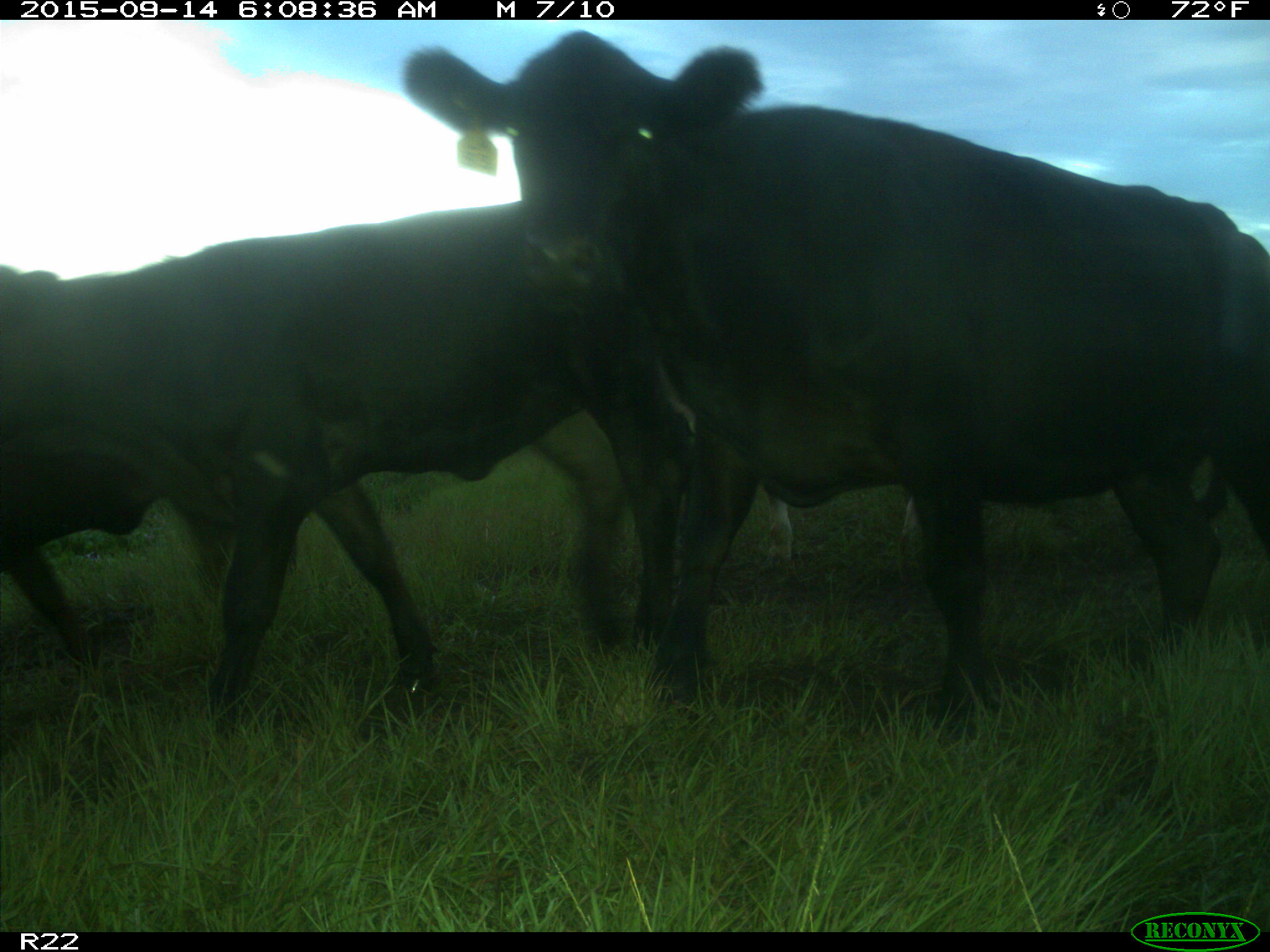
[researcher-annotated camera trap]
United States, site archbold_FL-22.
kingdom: Animalia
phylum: Chordata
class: Mammalia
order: Artiodactyla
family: Bovidae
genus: Bos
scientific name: Bos taurus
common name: domestic cow